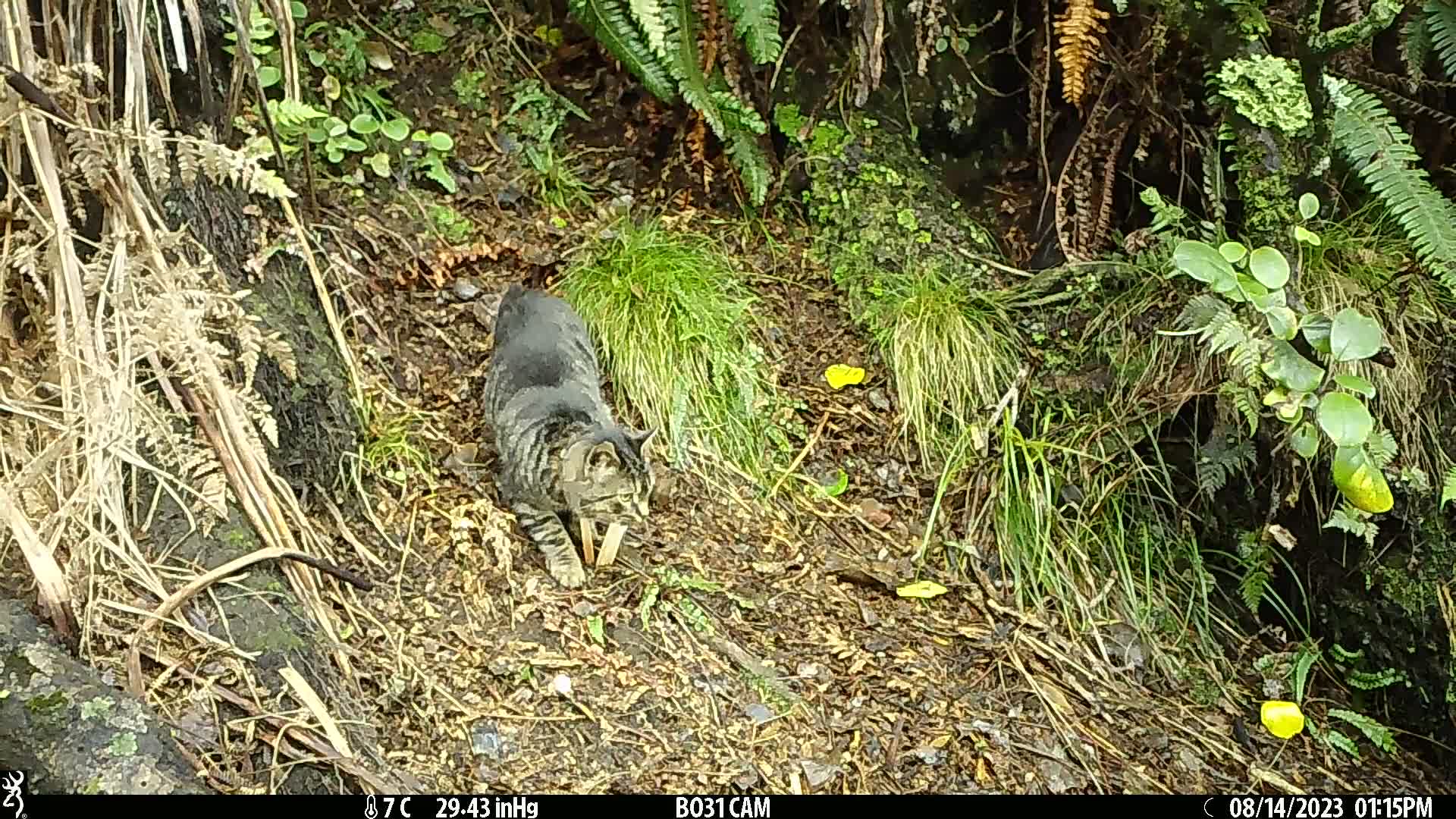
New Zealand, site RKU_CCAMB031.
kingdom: Animalia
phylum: Chordata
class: Mammalia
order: Carnivora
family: Felidae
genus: Felis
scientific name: Felis catus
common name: domestic cat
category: cat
Cat (domestic cat) (Felis catus).